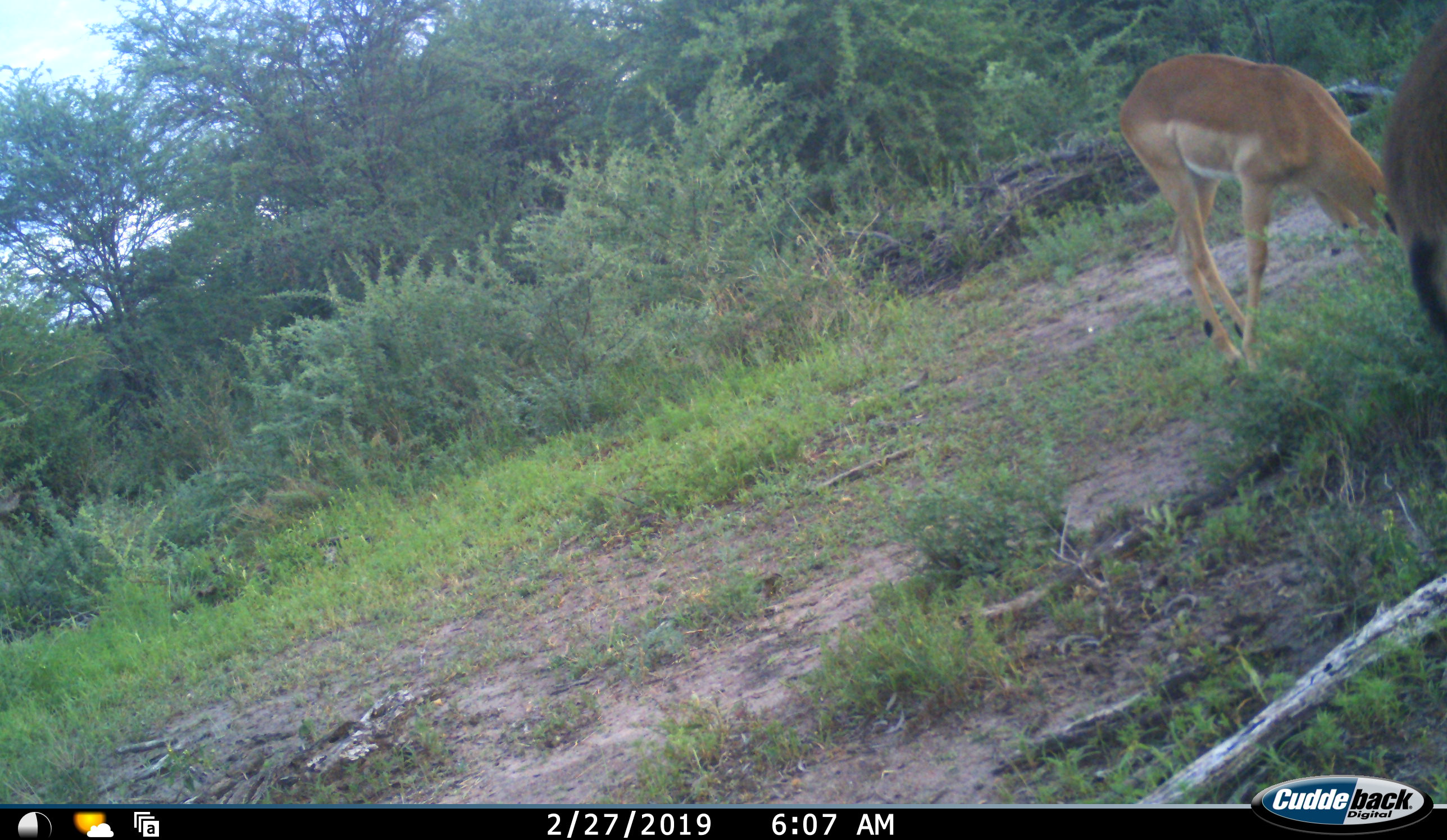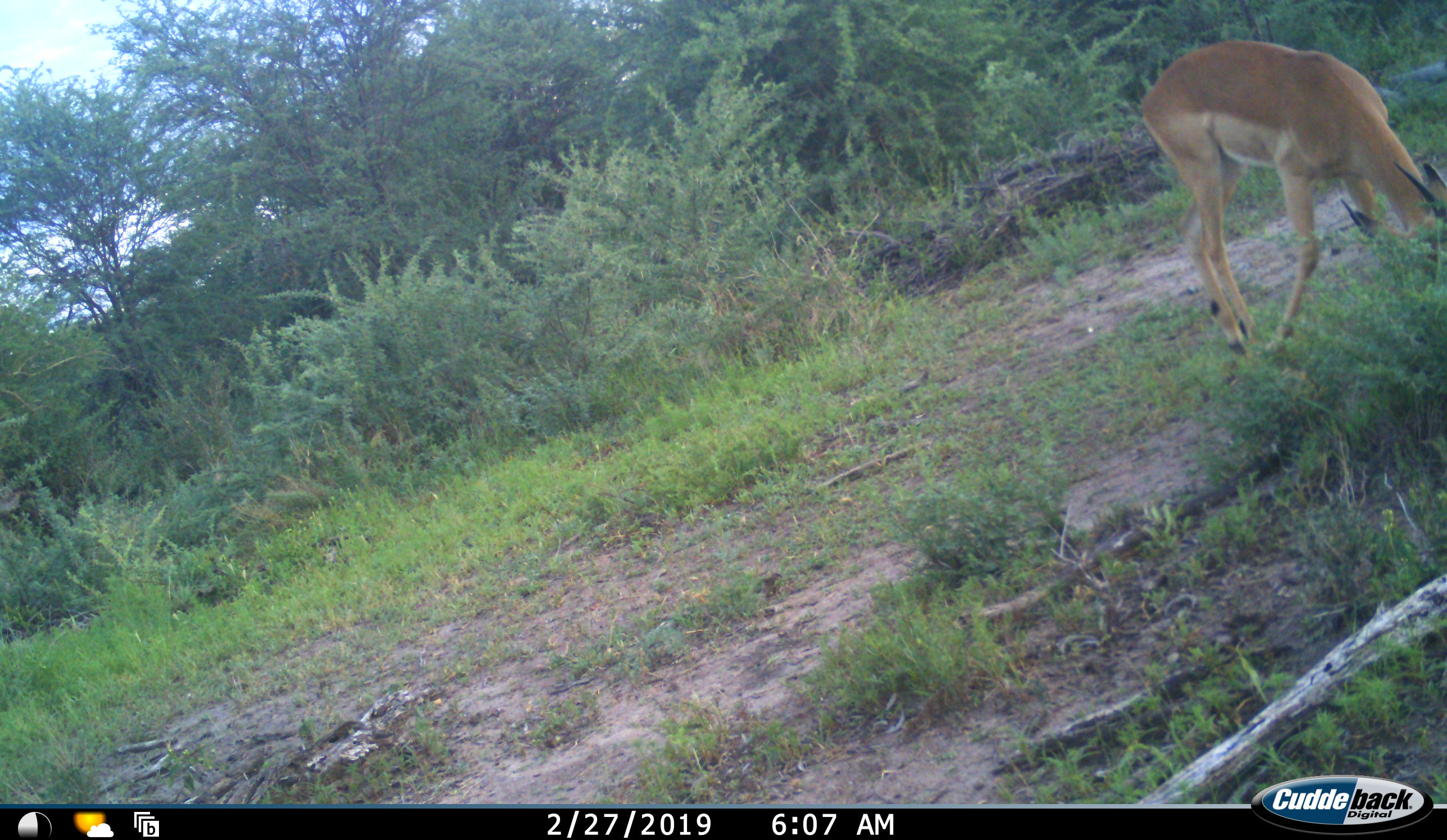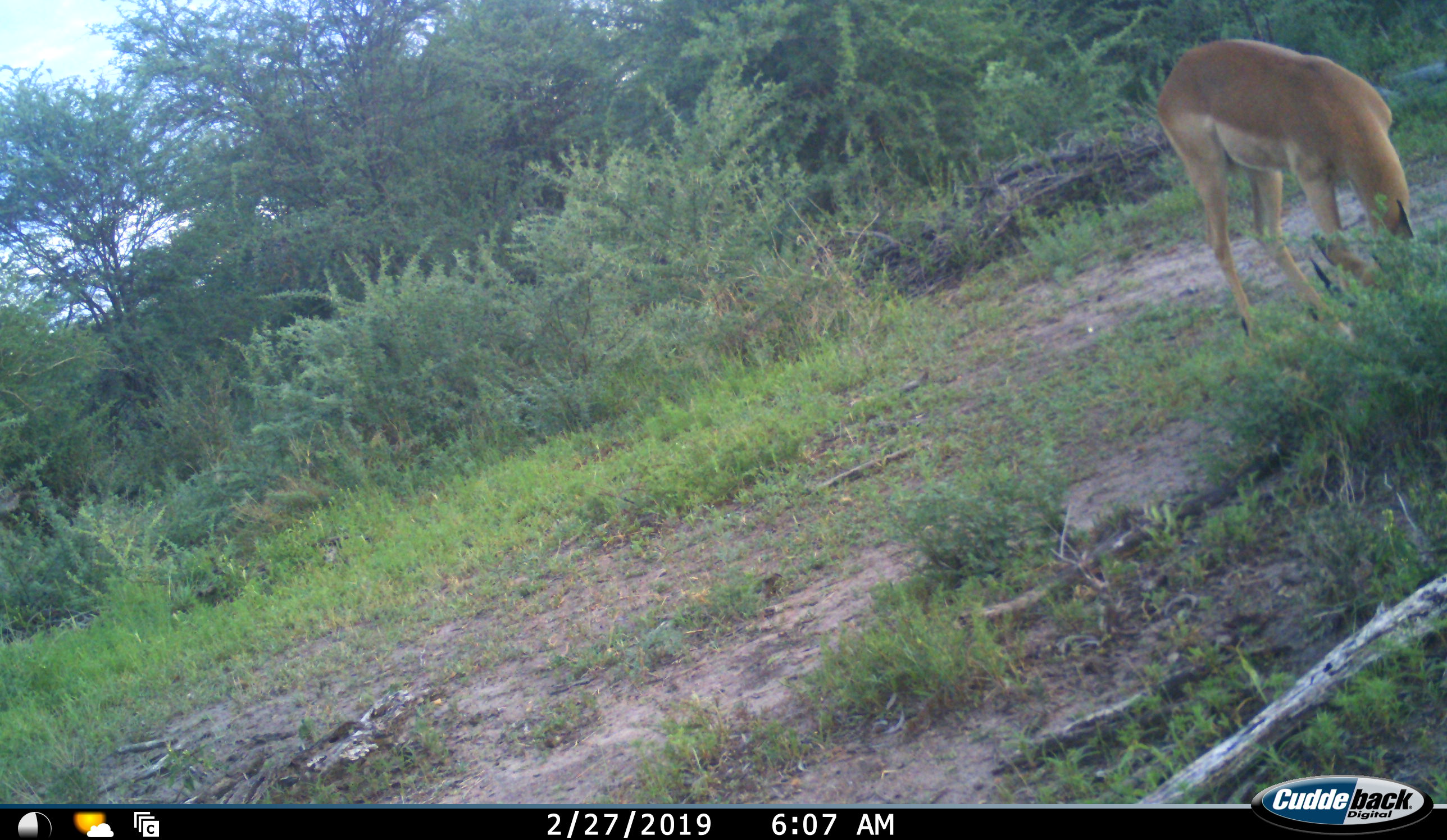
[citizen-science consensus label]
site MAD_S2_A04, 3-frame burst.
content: unidentified animal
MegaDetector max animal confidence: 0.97